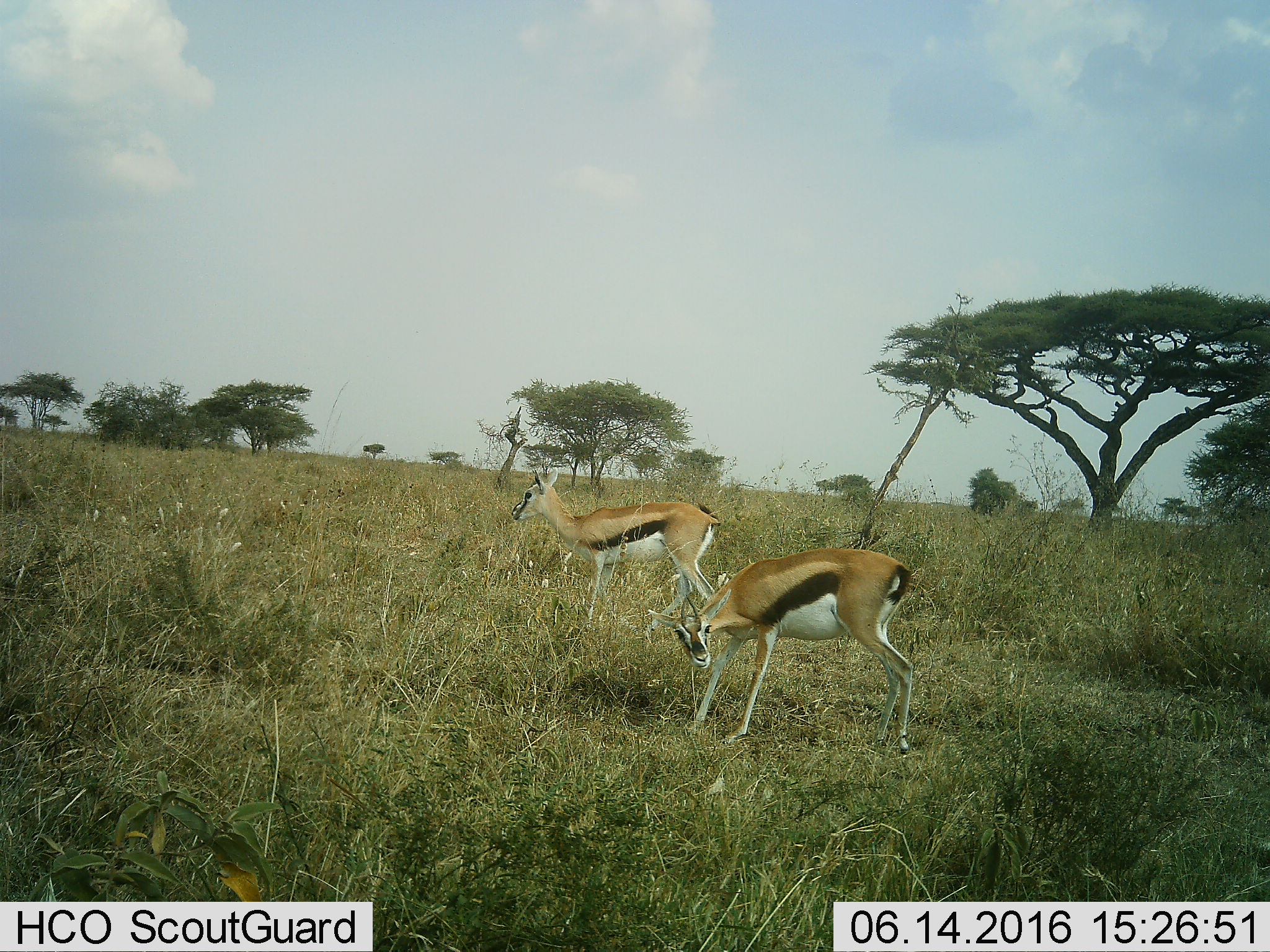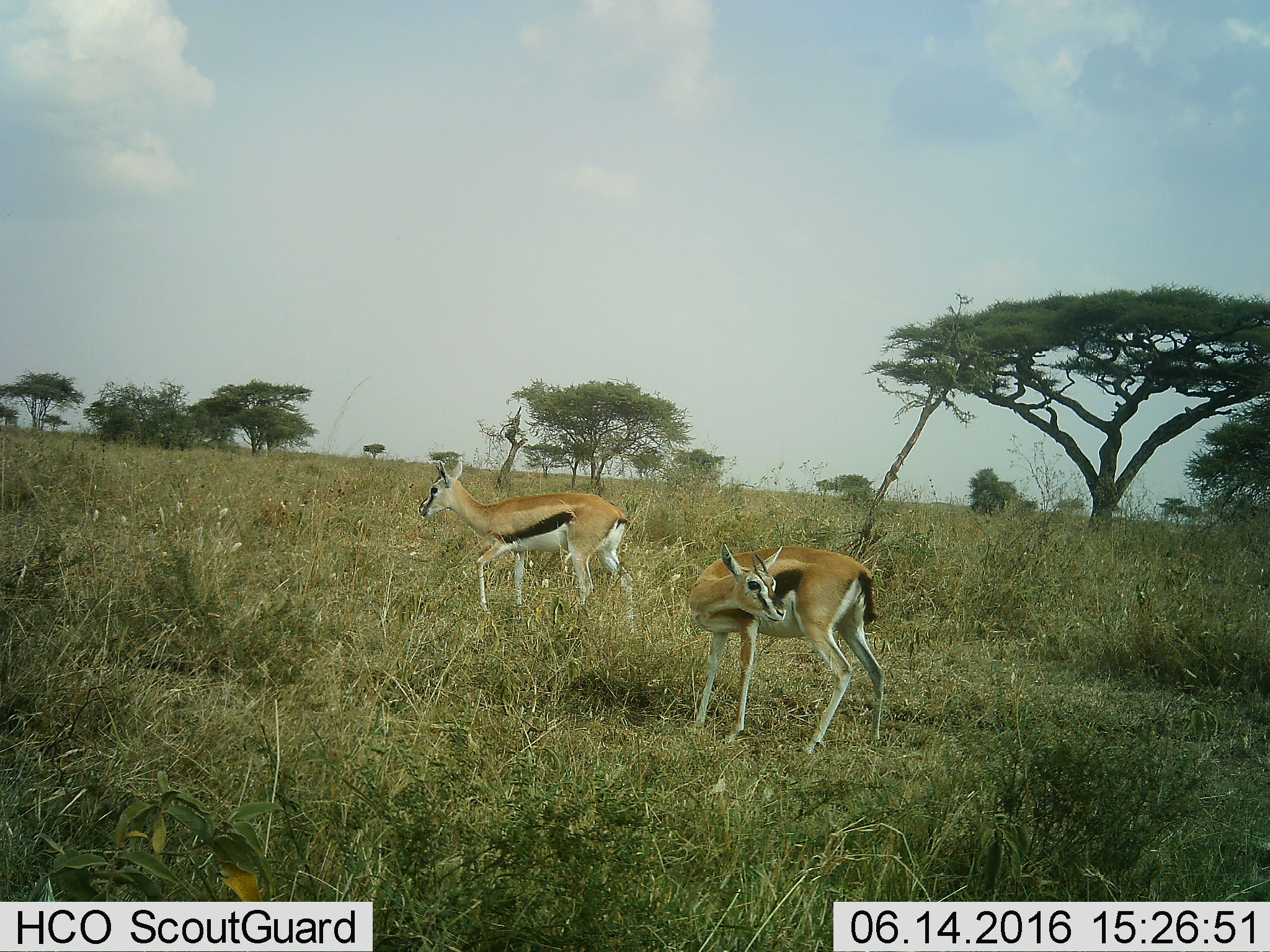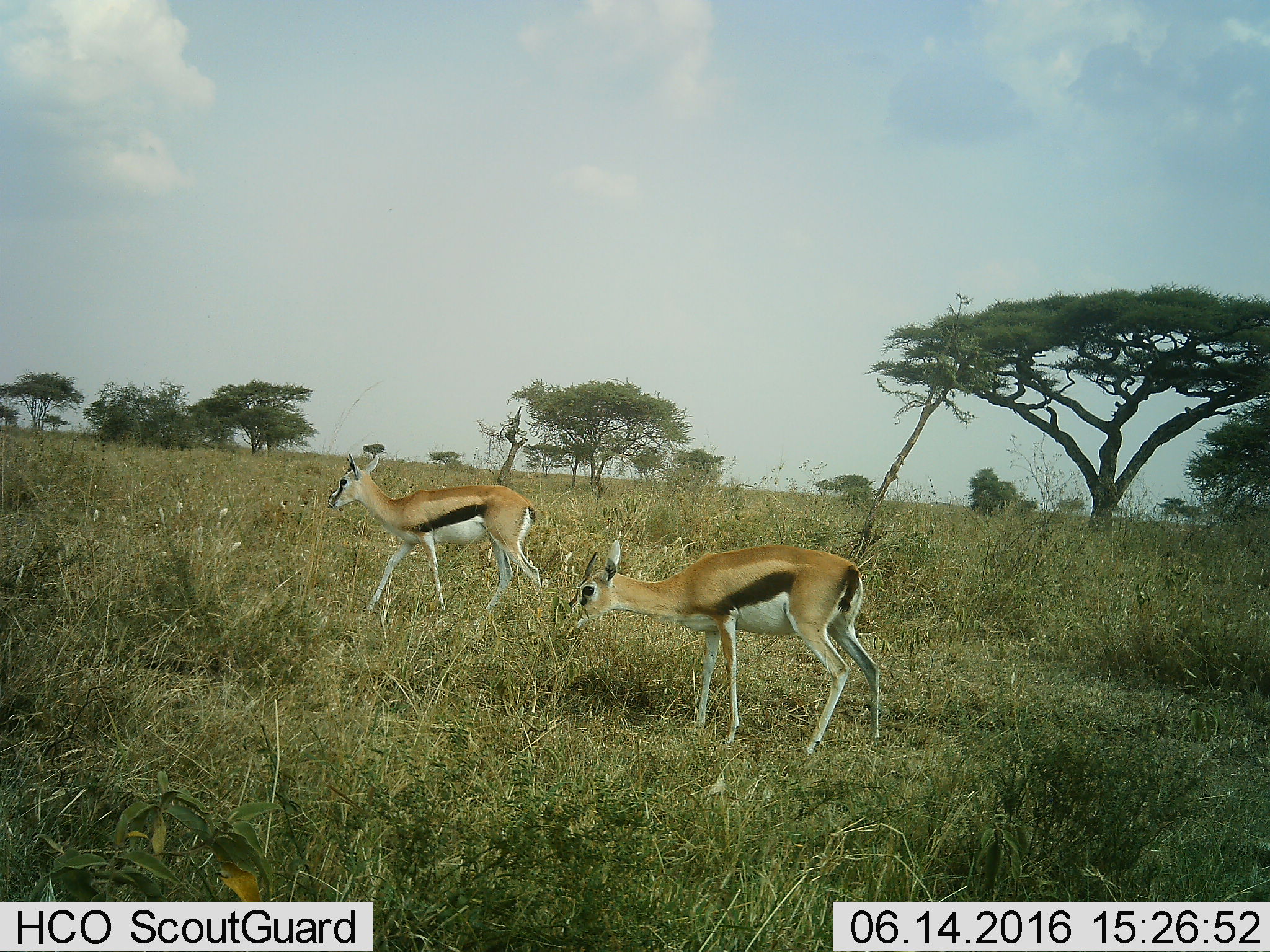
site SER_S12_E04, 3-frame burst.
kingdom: Animalia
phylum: Chordata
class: Mammalia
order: Artiodactyla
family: Bovidae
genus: Eudorcas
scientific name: Eudorcas thomsonii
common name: thomson's gazelle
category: gazellethomsons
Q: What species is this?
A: Gazellethomsons (thomson's gazelle) (Eudorcas thomsonii).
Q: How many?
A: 2.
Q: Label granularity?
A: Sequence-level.